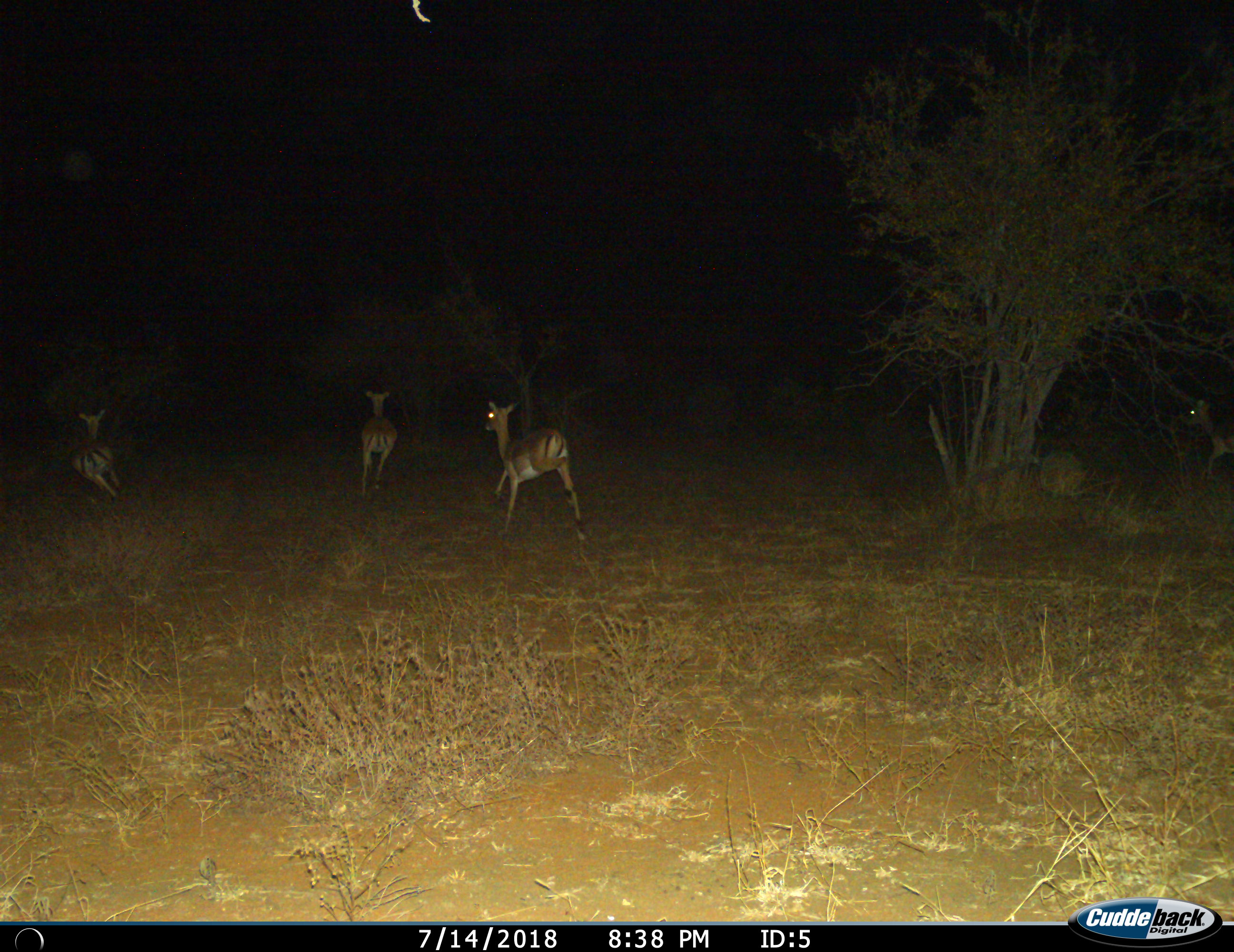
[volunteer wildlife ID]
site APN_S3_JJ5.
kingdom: Animalia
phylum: Chordata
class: Mammalia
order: Artiodactyla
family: Bovidae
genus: Aepyceros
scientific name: Aepyceros melampus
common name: impala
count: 4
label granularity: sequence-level